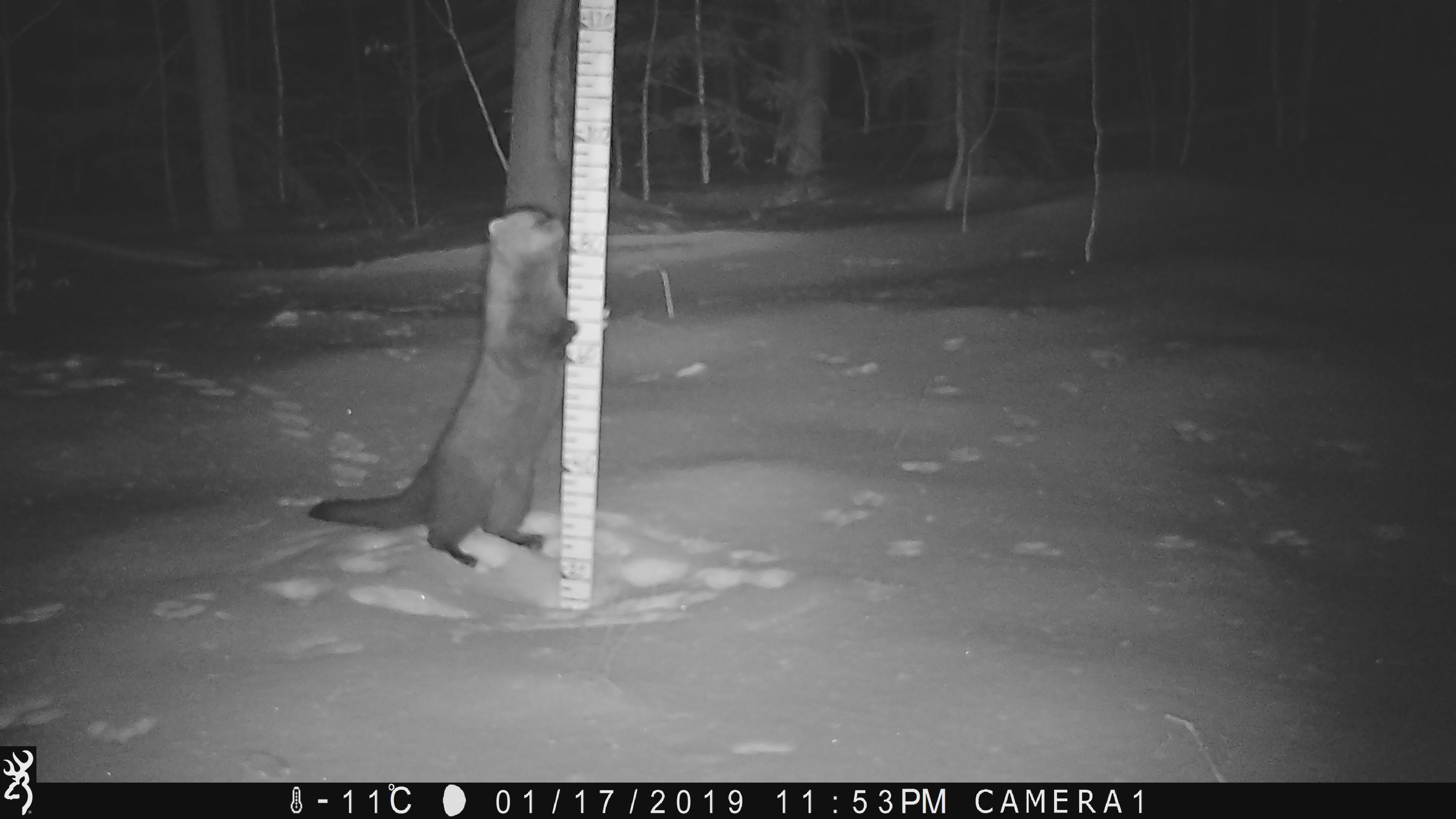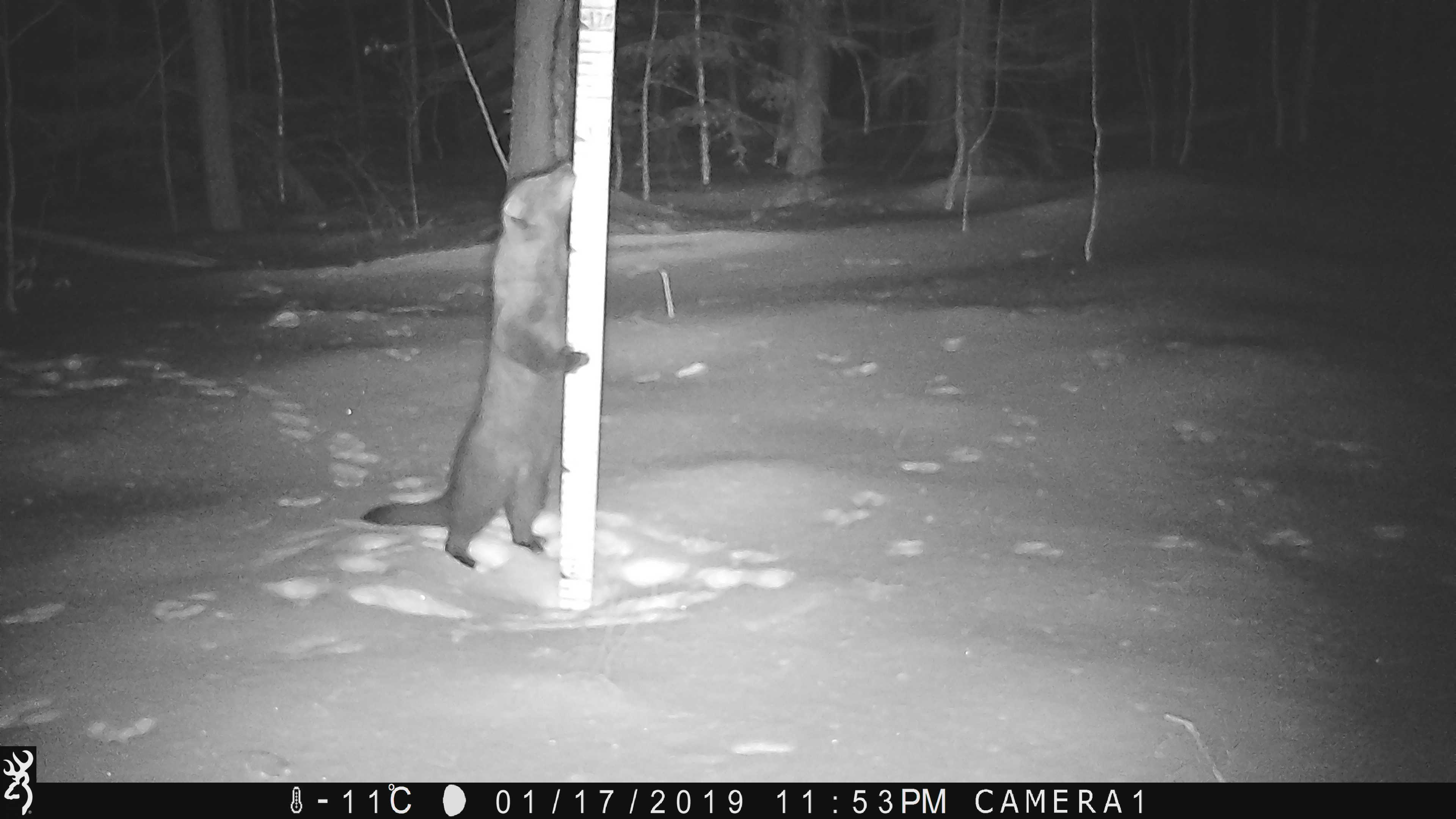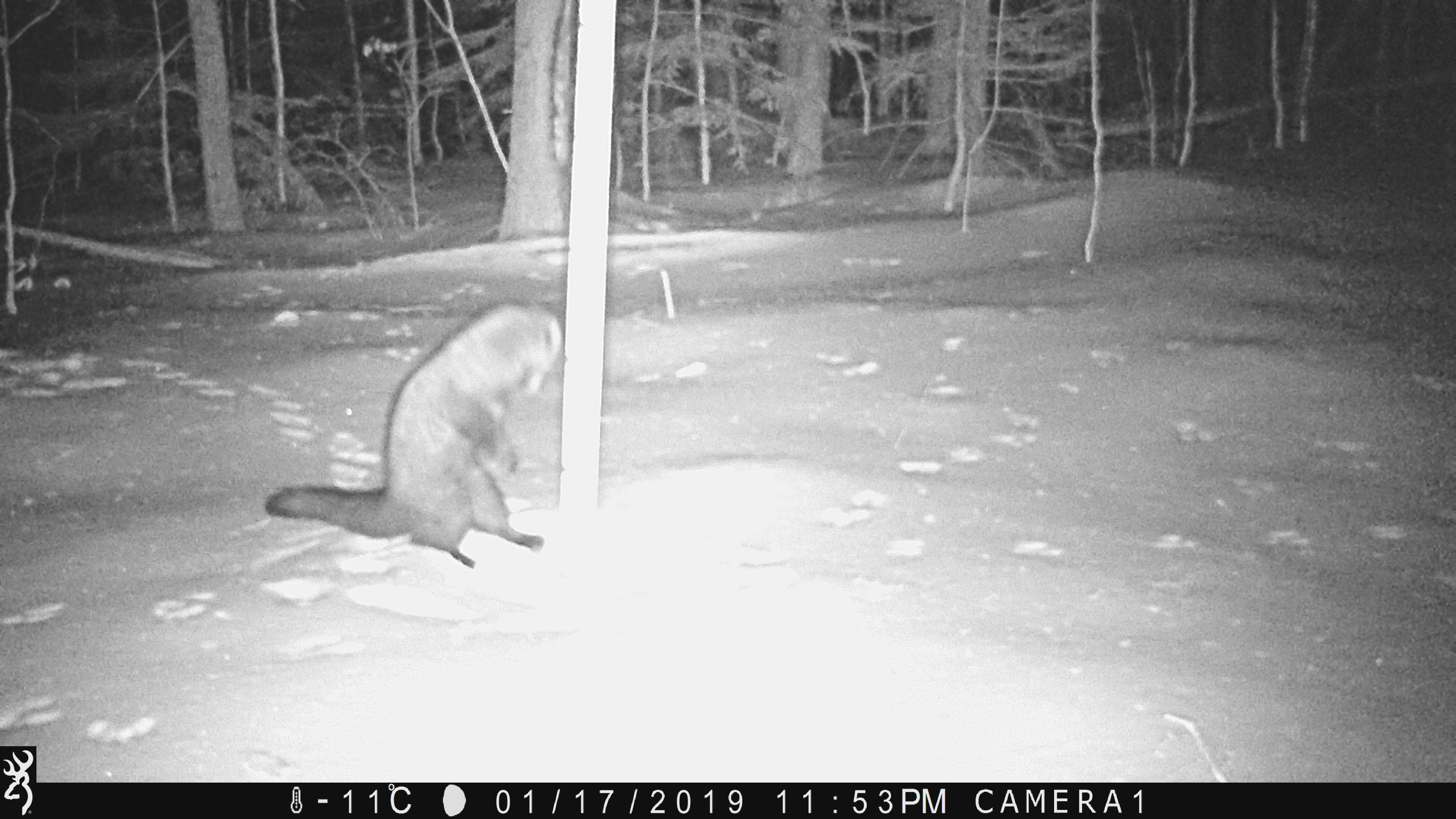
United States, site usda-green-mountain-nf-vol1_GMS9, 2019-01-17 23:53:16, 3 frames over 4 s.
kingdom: Animalia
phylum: Chordata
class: Mammalia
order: Carnivora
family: Mustelidae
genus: Pekania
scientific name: Pekania pennanti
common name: fisher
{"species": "fisher (Pekania pennanti)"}